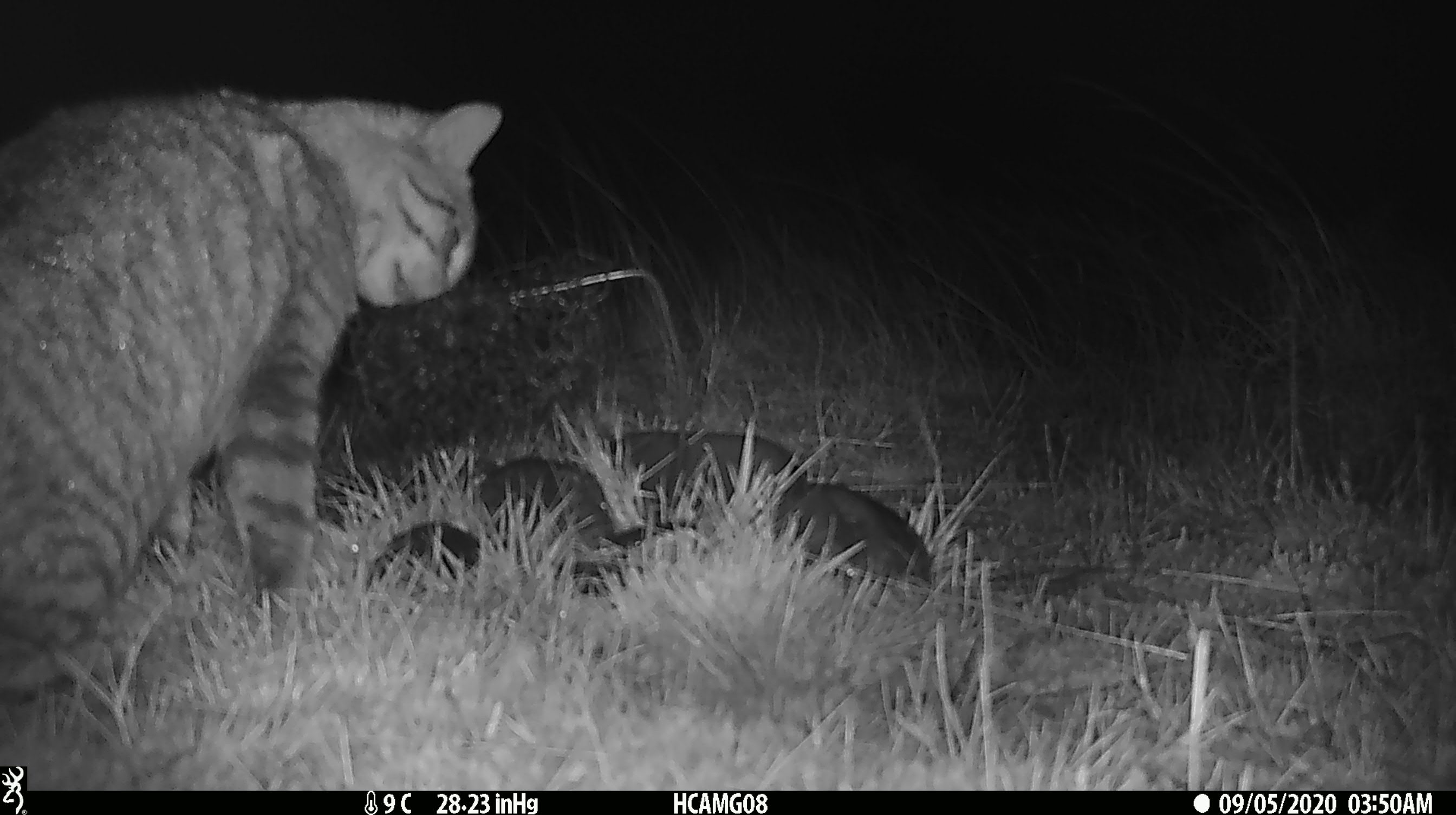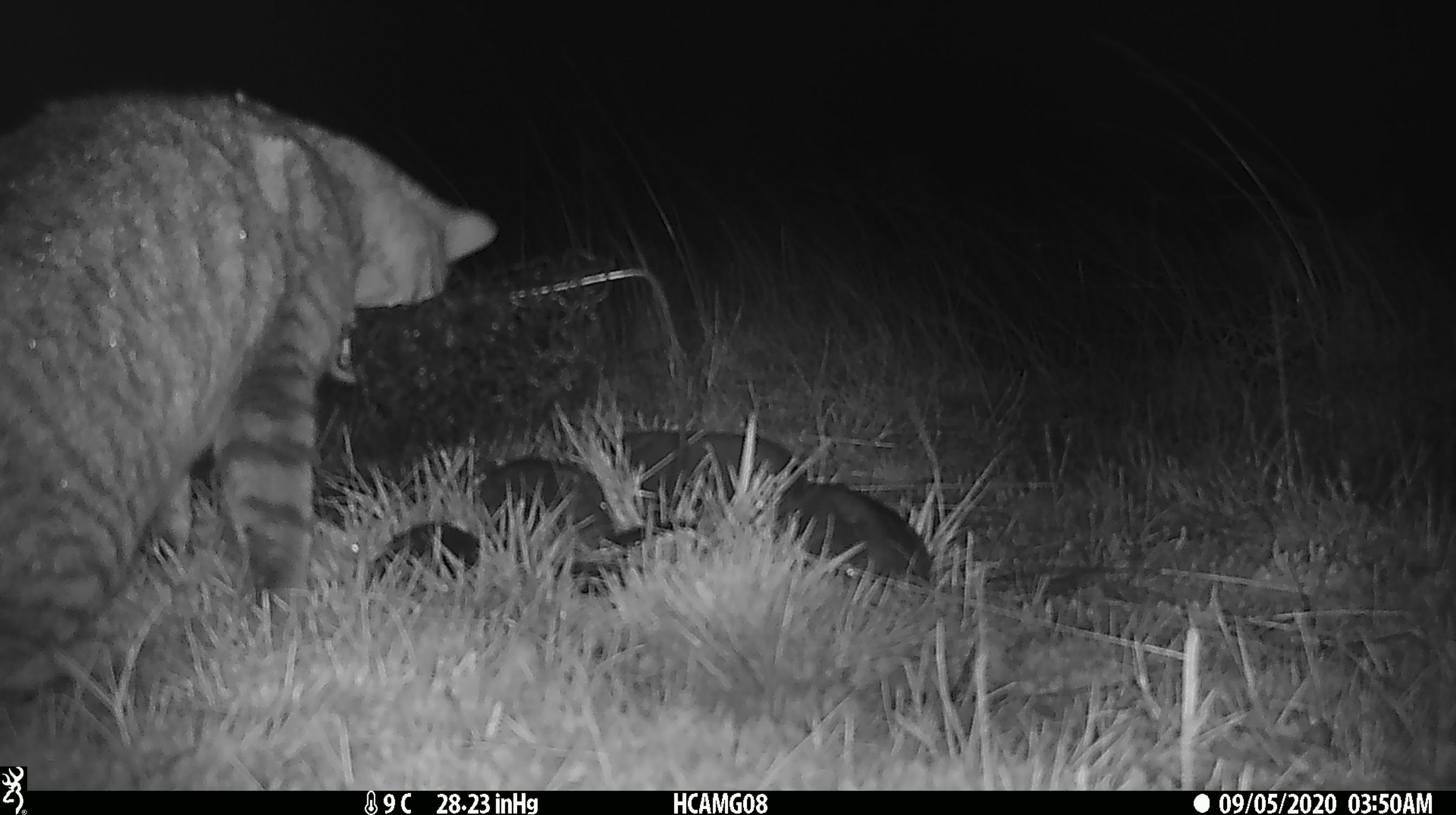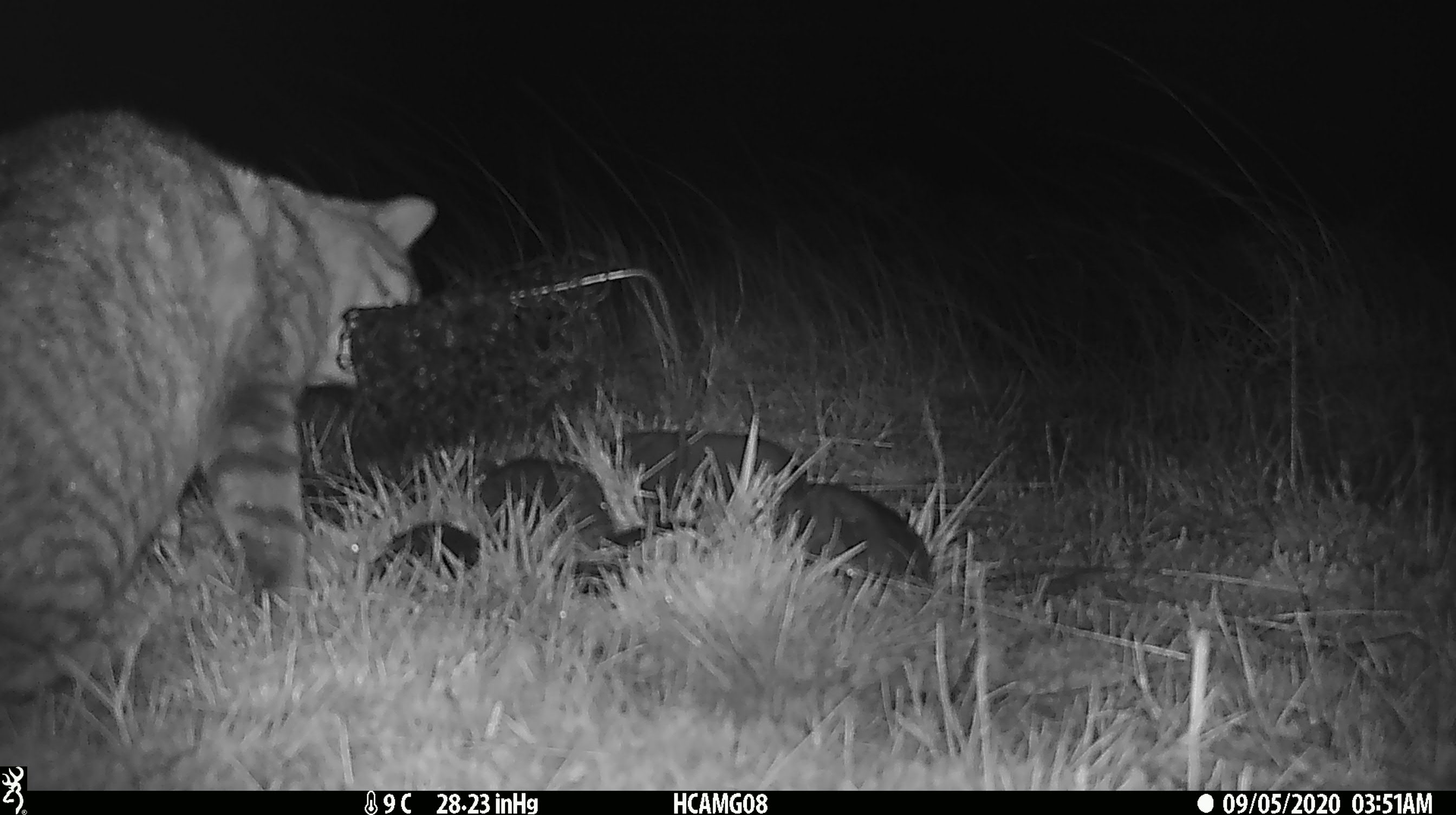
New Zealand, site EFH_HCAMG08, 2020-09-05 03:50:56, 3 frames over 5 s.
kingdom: Animalia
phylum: Chordata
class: Mammalia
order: Carnivora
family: Felidae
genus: Felis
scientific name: Felis catus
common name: domestic cat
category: cat